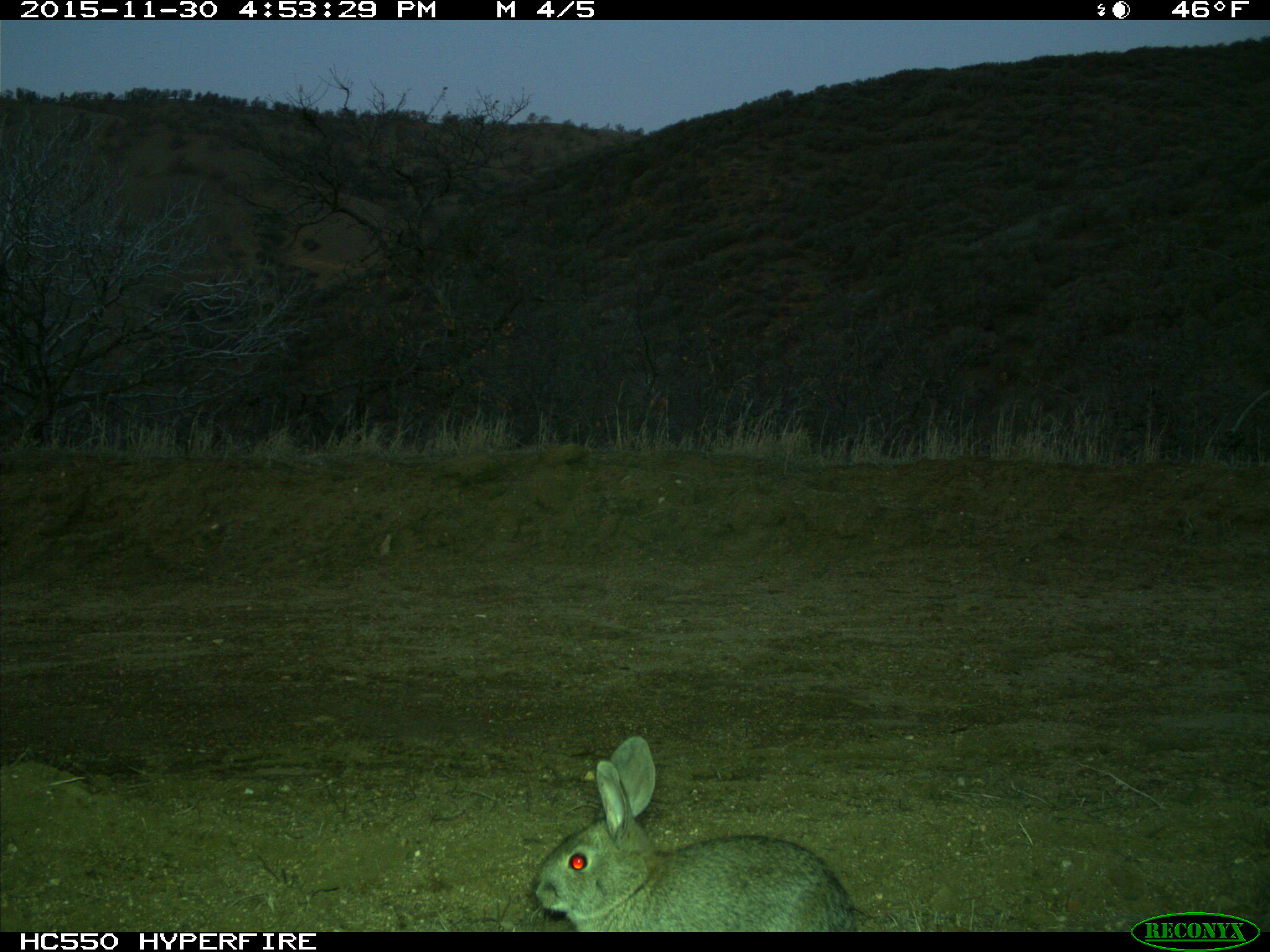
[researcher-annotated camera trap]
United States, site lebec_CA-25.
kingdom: Animalia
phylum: Chordata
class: Mammalia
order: Lagomorpha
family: Leporidae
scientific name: Leporidae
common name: rabbits and hares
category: unidentified rabbit